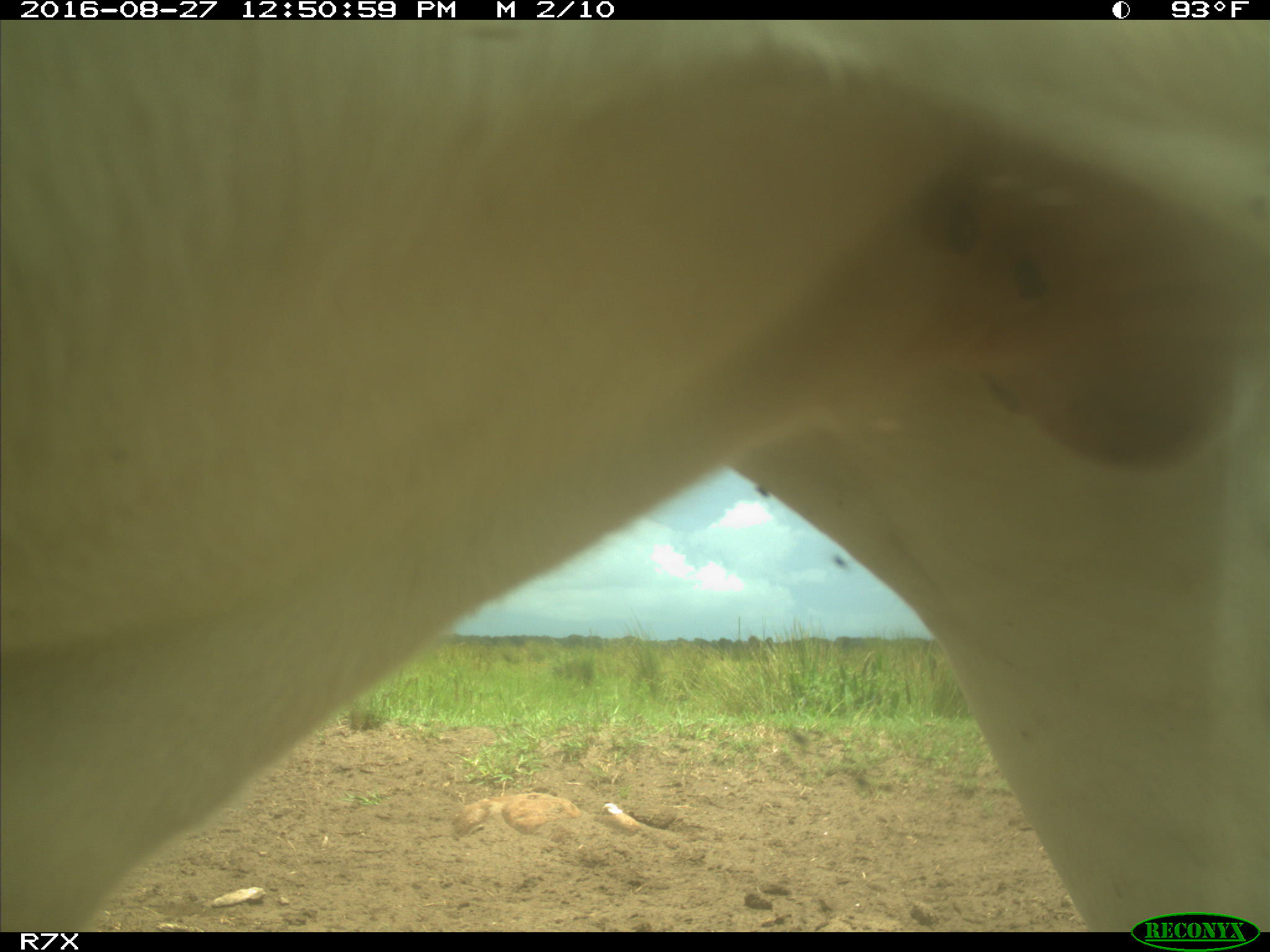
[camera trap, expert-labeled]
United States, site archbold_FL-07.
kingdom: Animalia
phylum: Chordata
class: Mammalia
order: Artiodactyla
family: Bovidae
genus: Bos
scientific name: Bos taurus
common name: domestic cow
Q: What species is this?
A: Bos taurus (domestic cow).